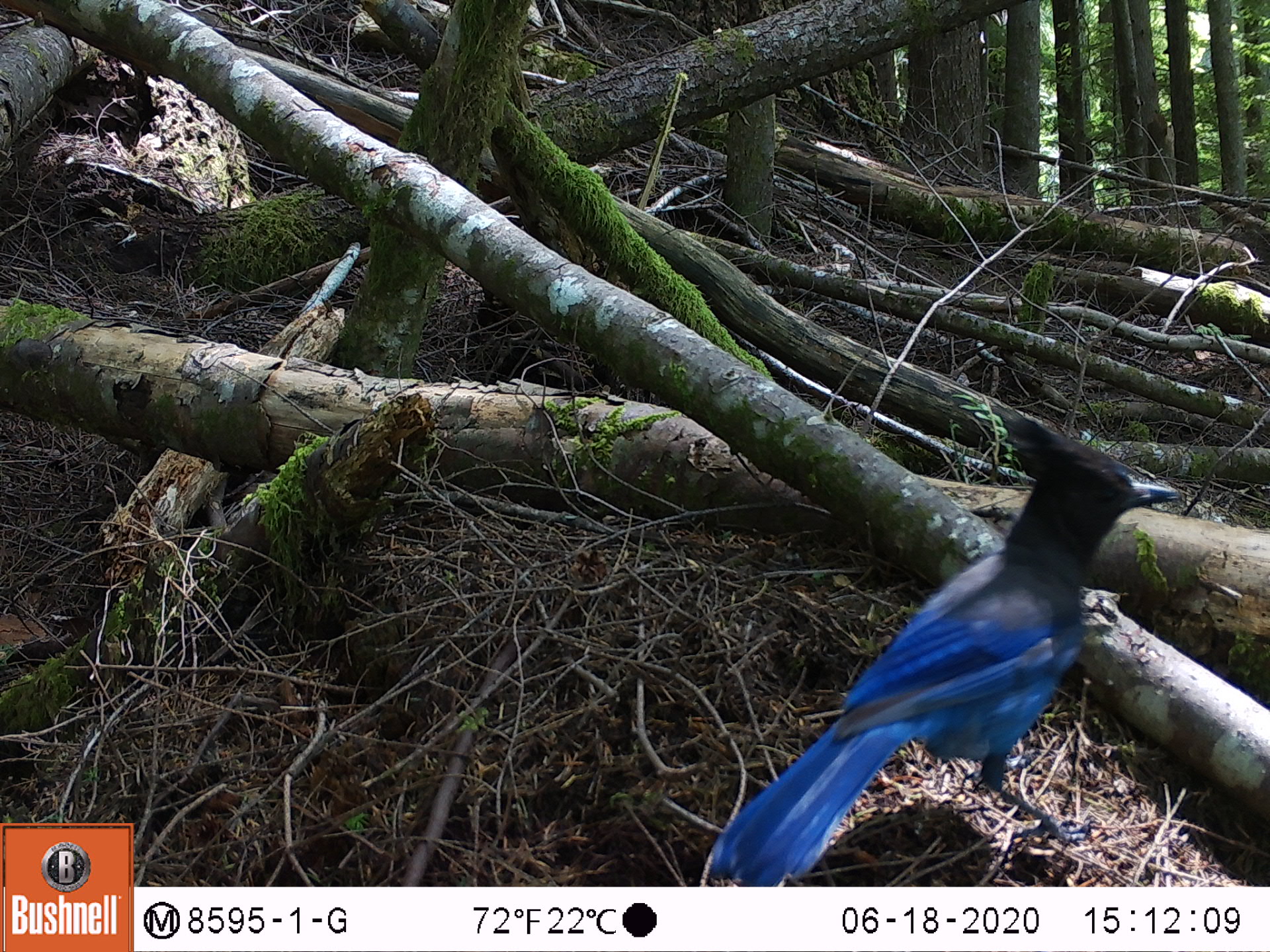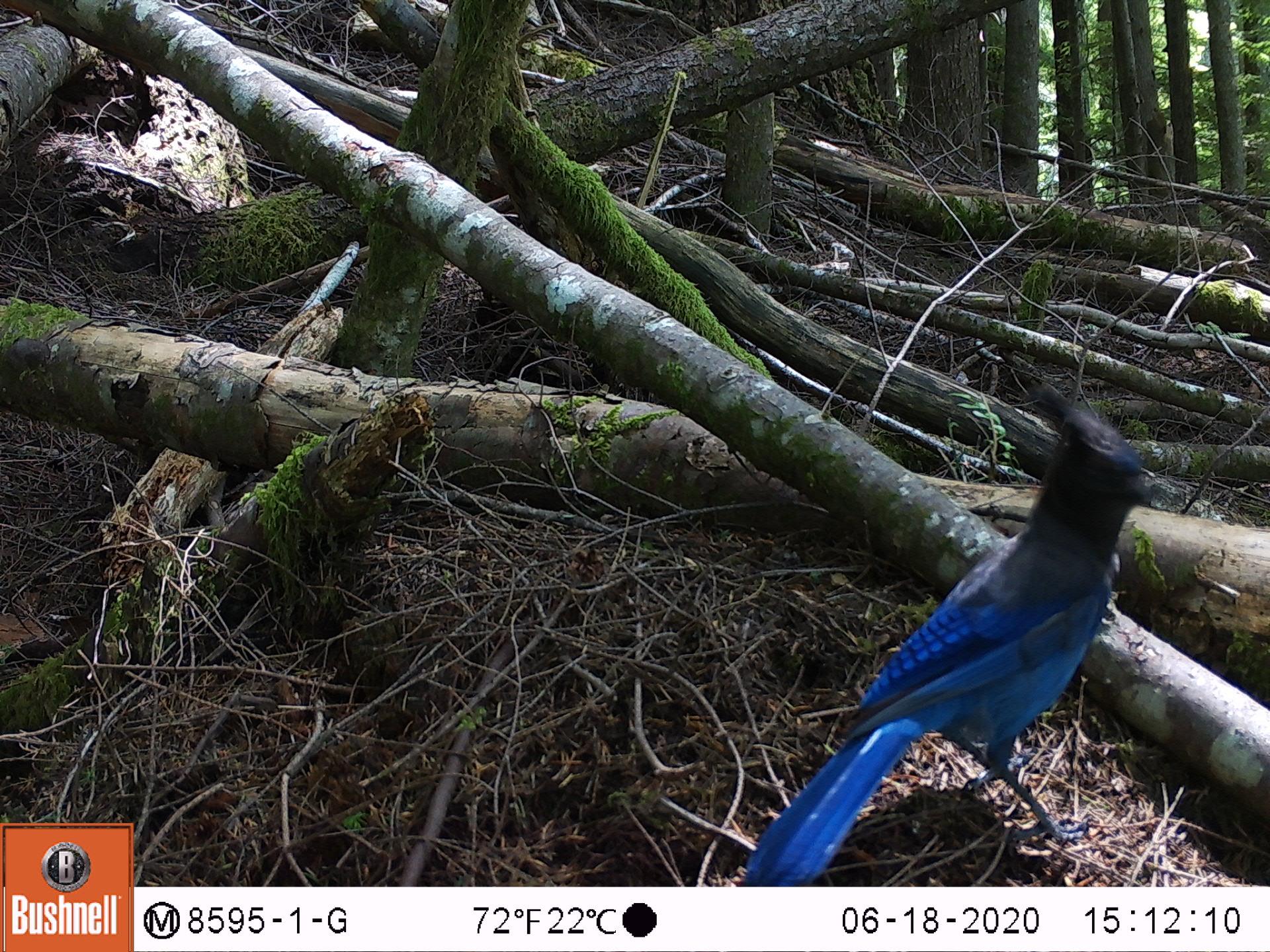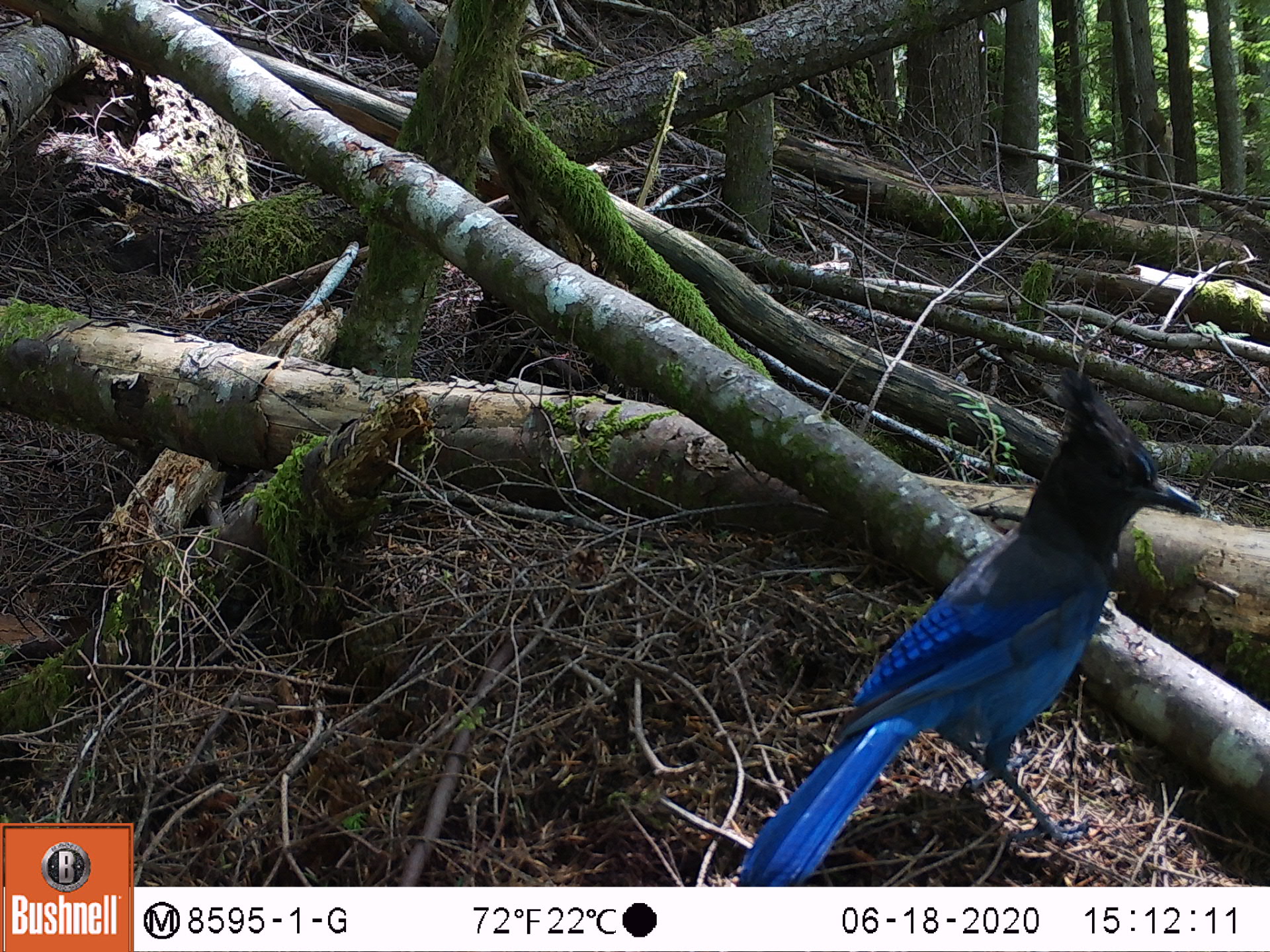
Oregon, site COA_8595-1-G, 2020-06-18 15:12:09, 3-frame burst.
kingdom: Animalia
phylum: Chordata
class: Aves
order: Passeriformes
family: Corvidae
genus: Cyanocitta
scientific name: Cyanocitta stelleri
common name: steller's jay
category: stellers jay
Stellers jay (steller's jay) (Cyanocitta stelleri).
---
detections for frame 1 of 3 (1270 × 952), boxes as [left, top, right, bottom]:
stellers jay: [711, 424, 1183, 886]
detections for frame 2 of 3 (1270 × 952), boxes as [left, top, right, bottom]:
stellers jay: [744, 381, 1165, 879]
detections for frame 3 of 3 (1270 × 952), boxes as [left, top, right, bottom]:
stellers jay: [739, 368, 1202, 884]